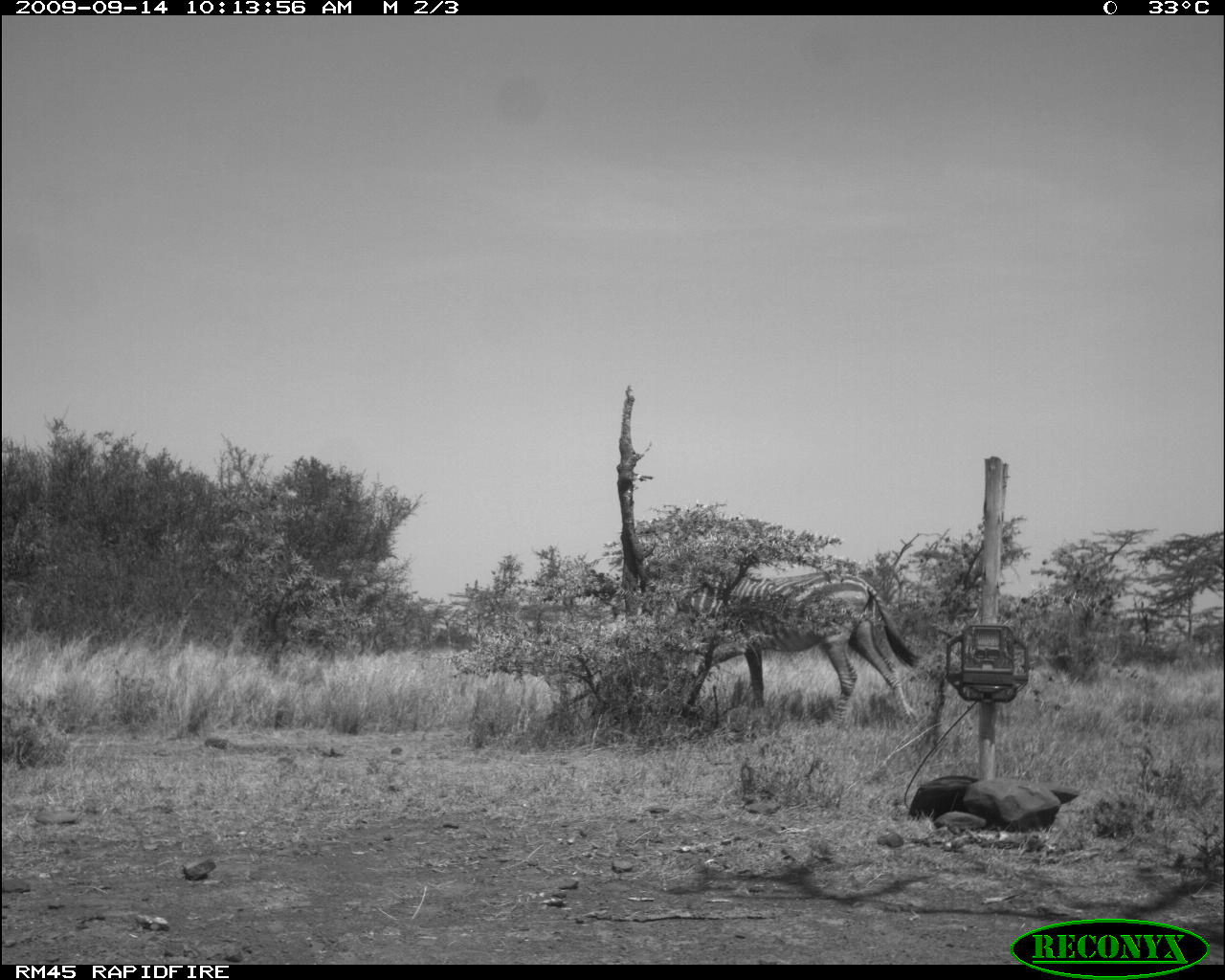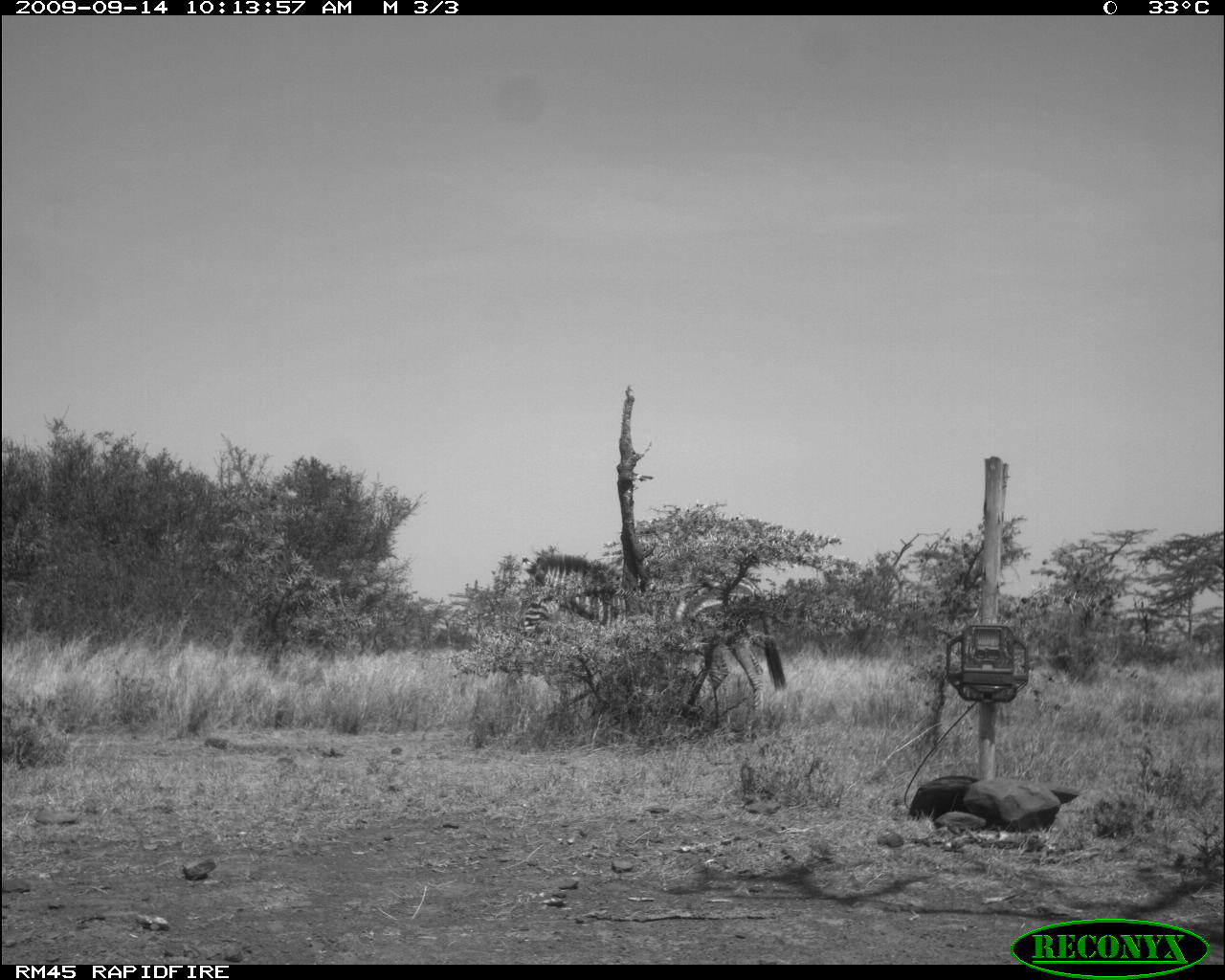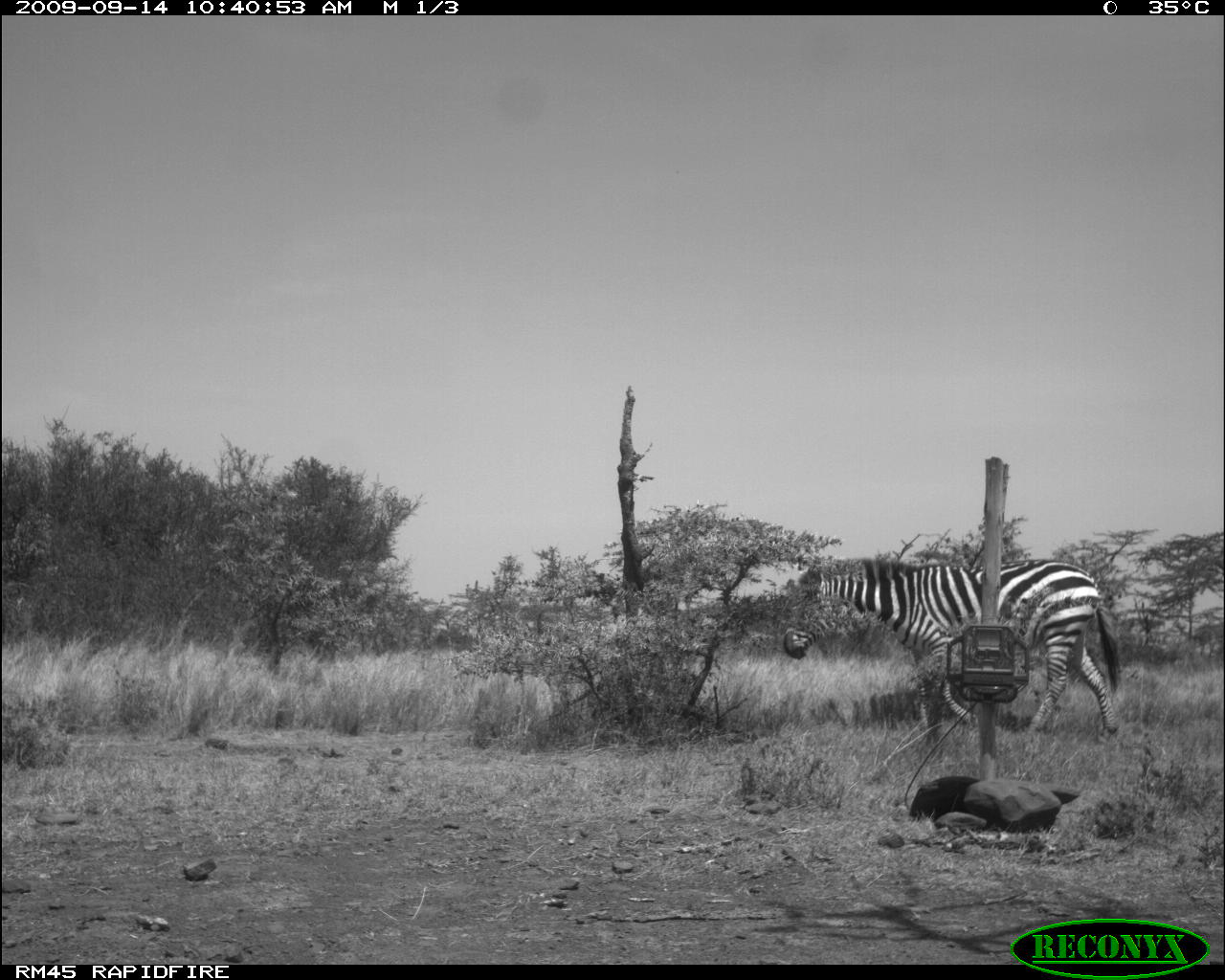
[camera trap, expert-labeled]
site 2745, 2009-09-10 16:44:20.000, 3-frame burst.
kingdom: Animalia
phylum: Chordata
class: Mammalia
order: Perissodactyla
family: Equidae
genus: Equus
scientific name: Equus quagga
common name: plains zebra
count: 1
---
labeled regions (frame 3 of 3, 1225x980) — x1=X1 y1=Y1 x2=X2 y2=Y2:
equus quagga: x1=779 y1=552 x2=1123 y2=748